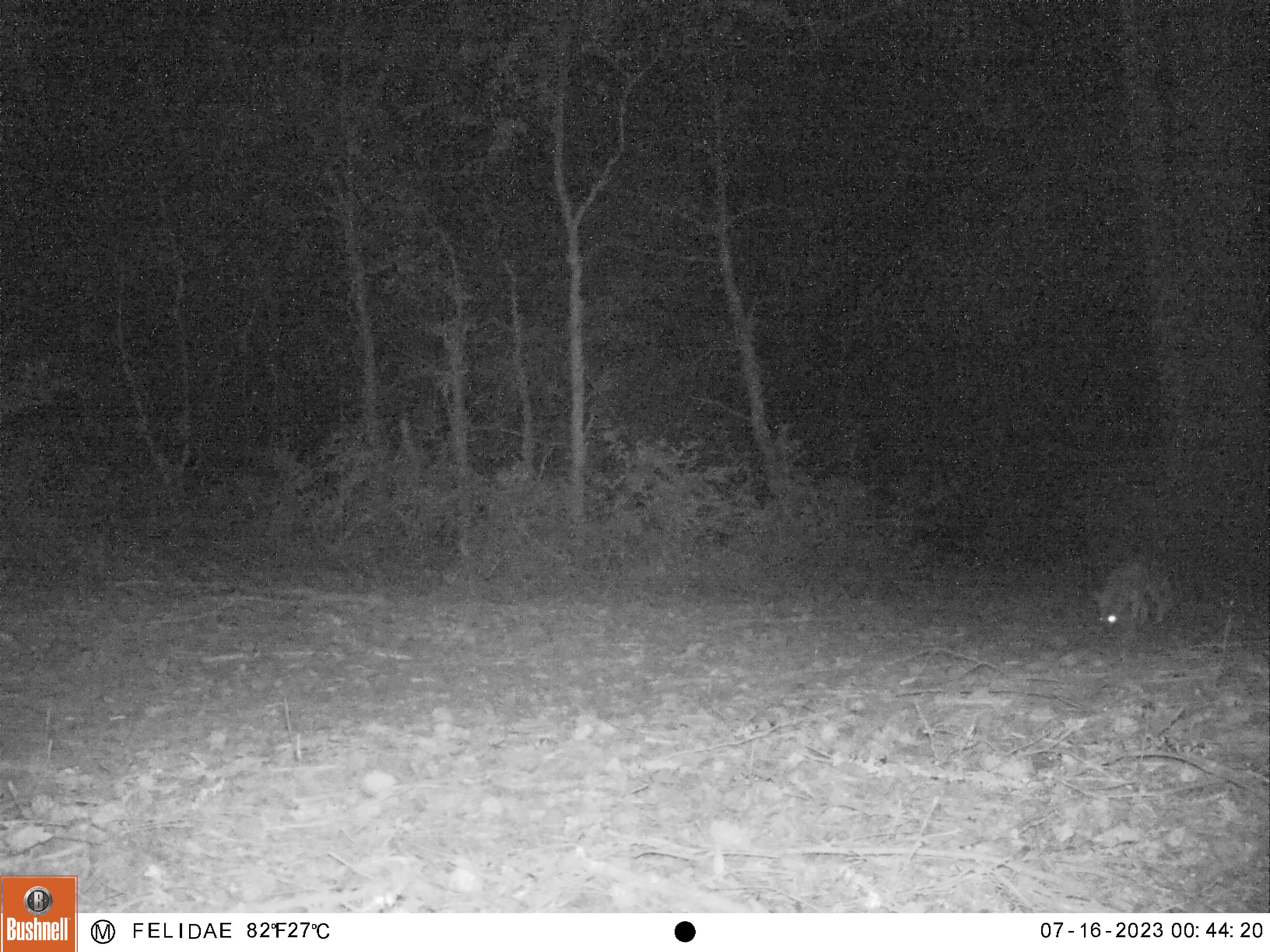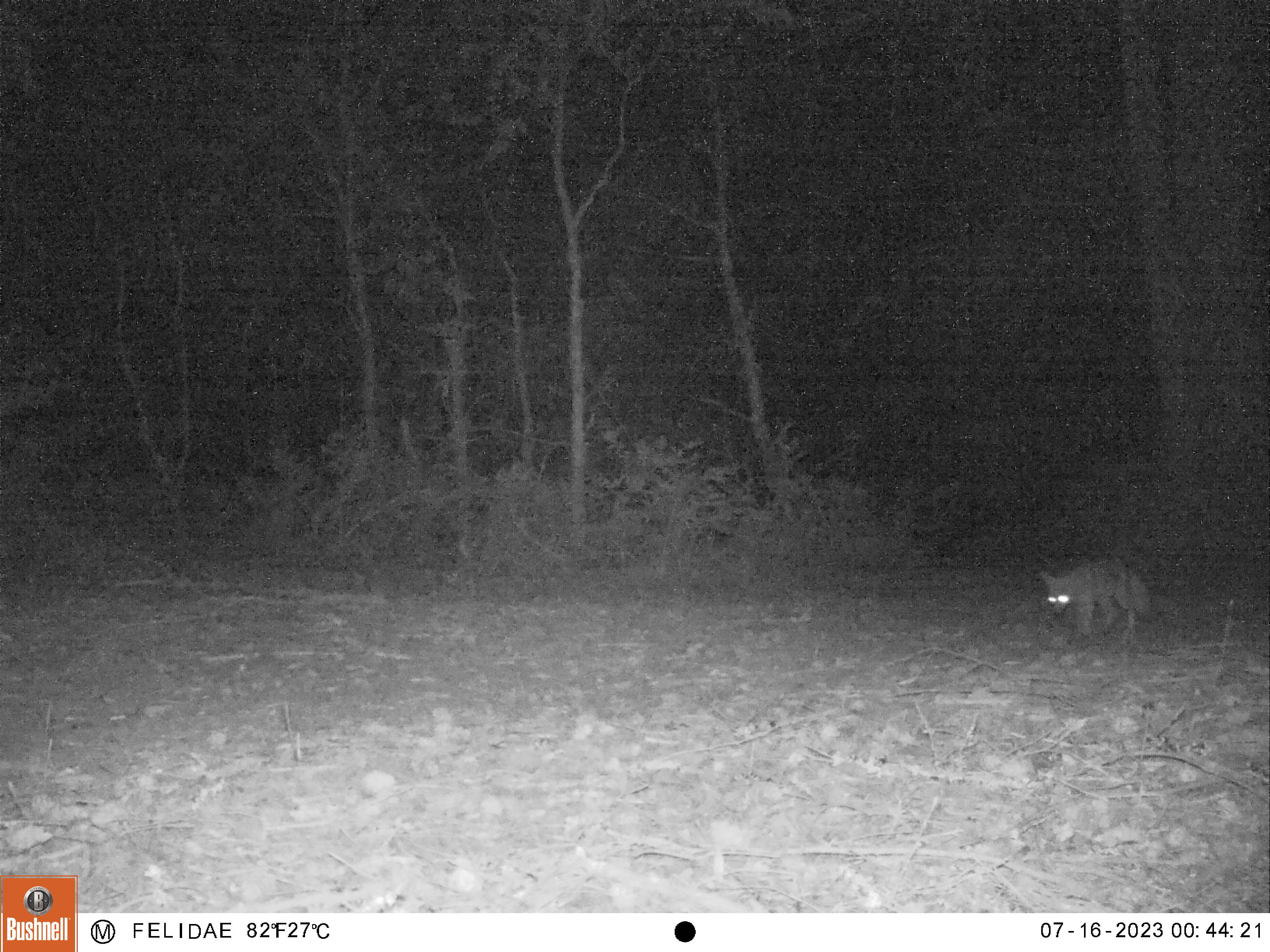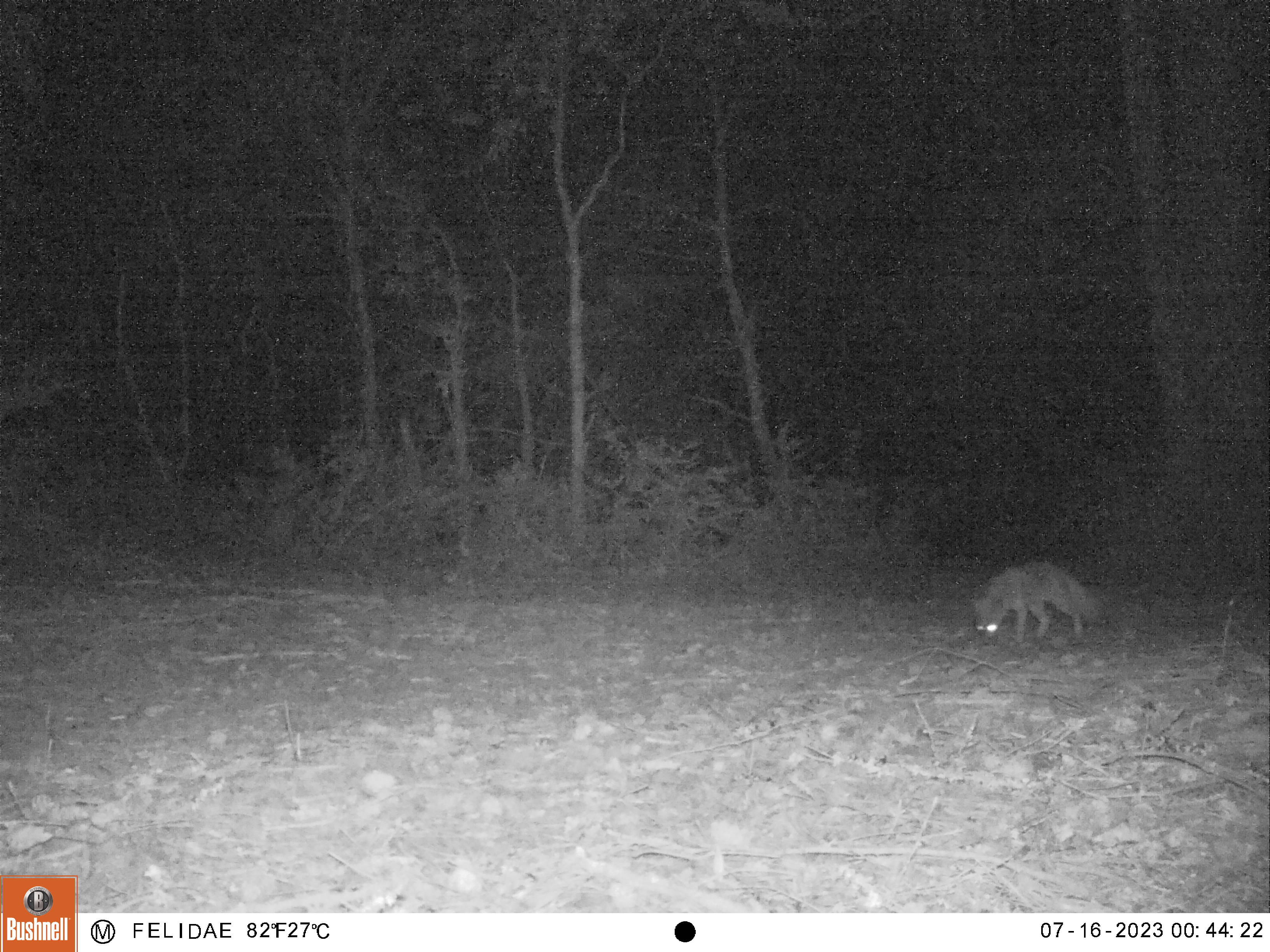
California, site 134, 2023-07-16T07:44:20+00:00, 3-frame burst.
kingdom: Animalia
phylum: Chordata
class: Mammalia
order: Carnivora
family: Canidae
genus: Urocyon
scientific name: Urocyon cinereoargenteus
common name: gray fox